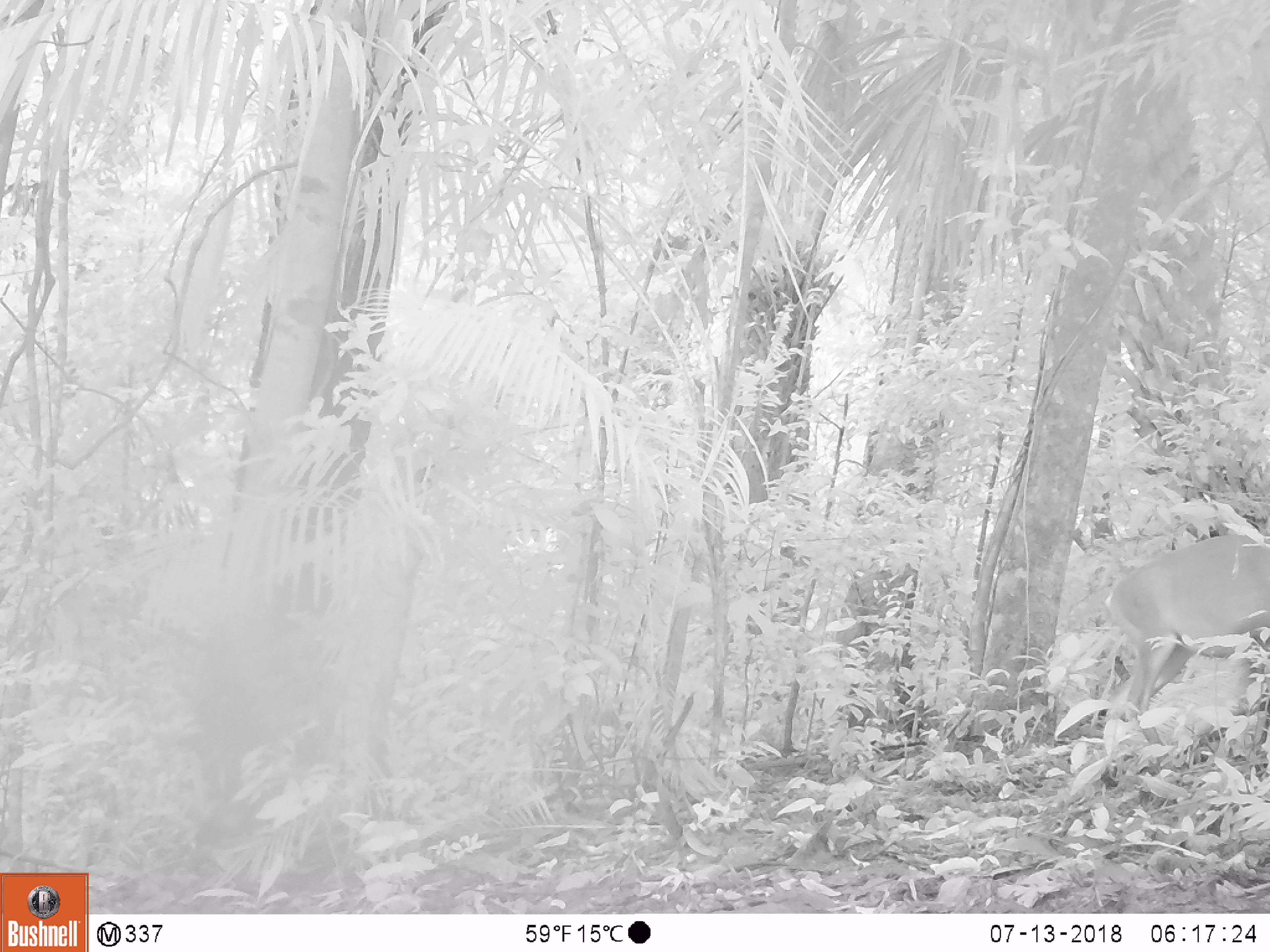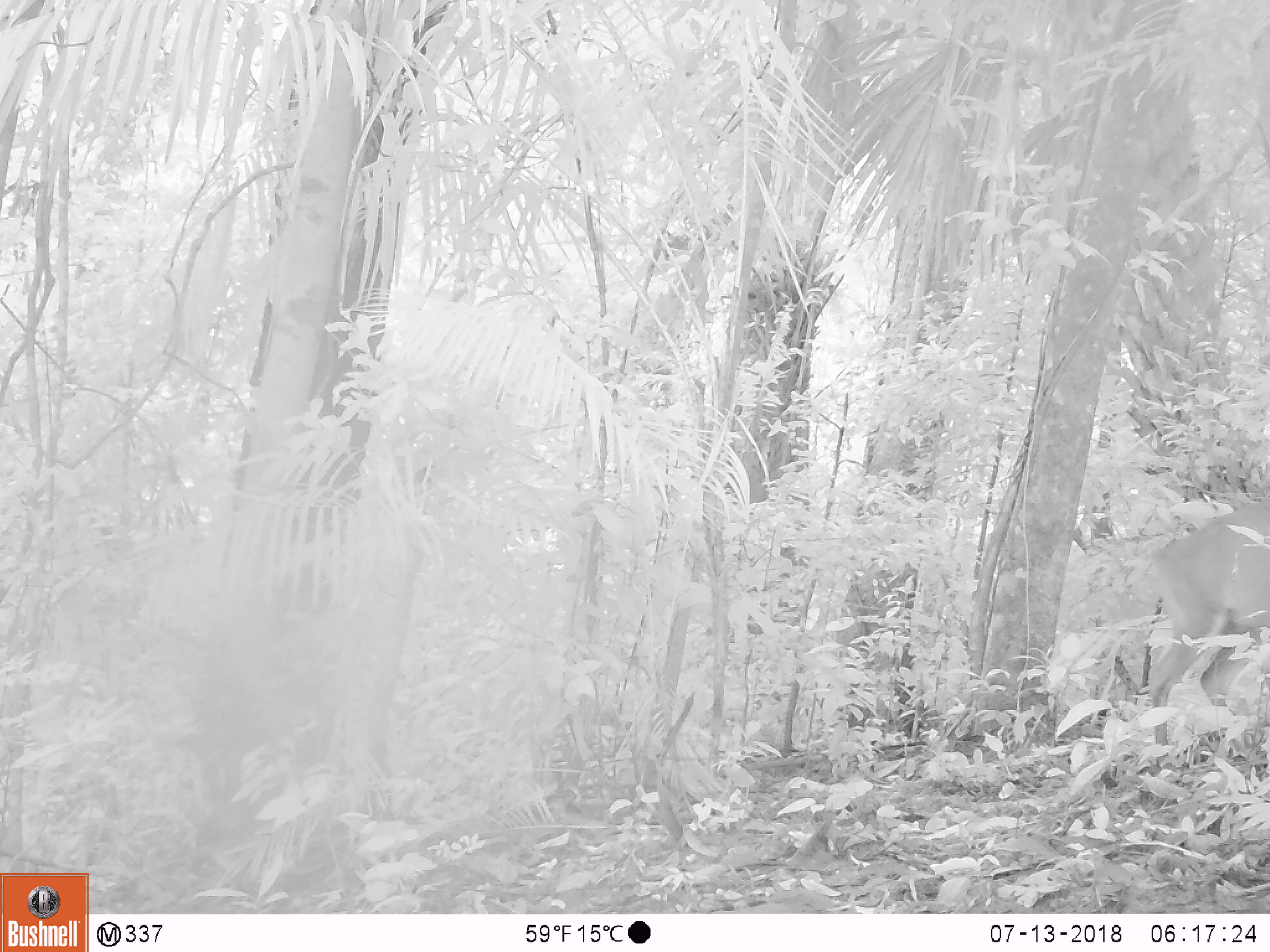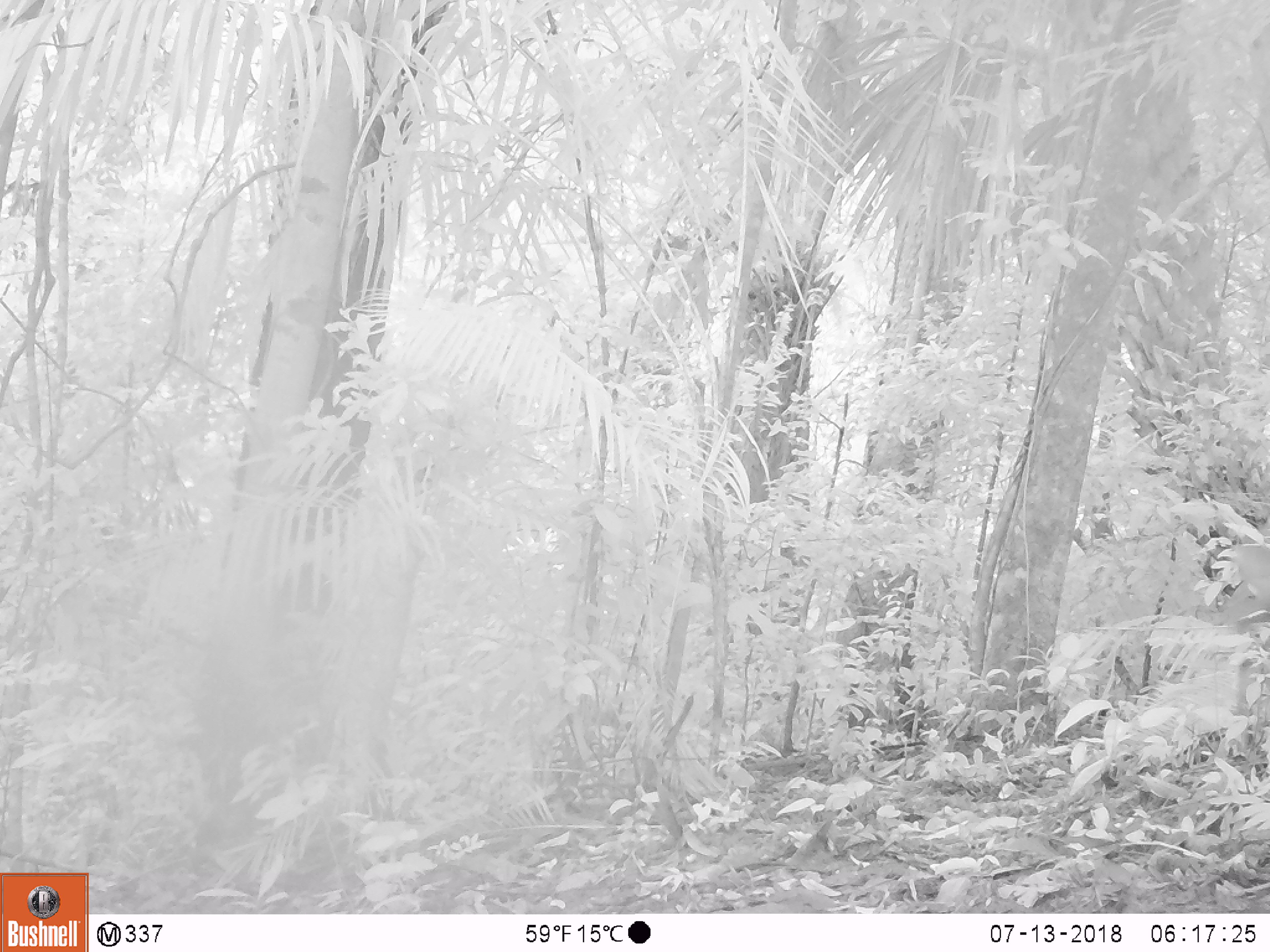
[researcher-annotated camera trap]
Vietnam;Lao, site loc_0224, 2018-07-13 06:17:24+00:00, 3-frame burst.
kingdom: Animalia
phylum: Chordata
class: Mammalia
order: Artiodactyla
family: Cervidae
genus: Muntiacus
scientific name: Muntiacus vuquangensis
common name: large-antlered muntjac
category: large antlered muntjac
Large antlered muntjac (large-antlered muntjac) (Muntiacus vuquangensis). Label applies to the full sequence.